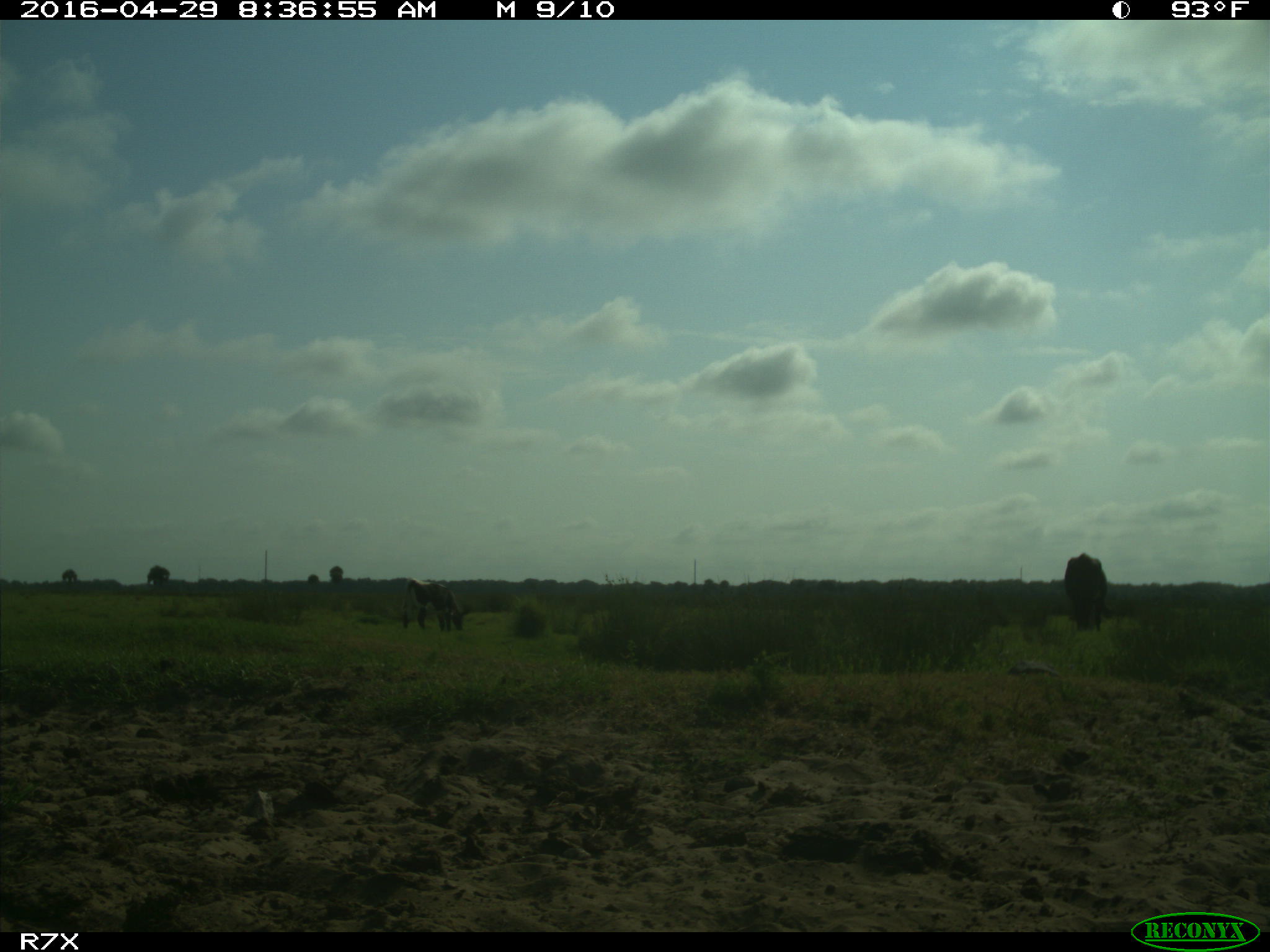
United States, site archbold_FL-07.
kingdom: Animalia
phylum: Chordata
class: Mammalia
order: Artiodactyla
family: Bovidae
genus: Bos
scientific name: Bos taurus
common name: domestic cow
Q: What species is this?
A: Bos taurus (domestic cow).